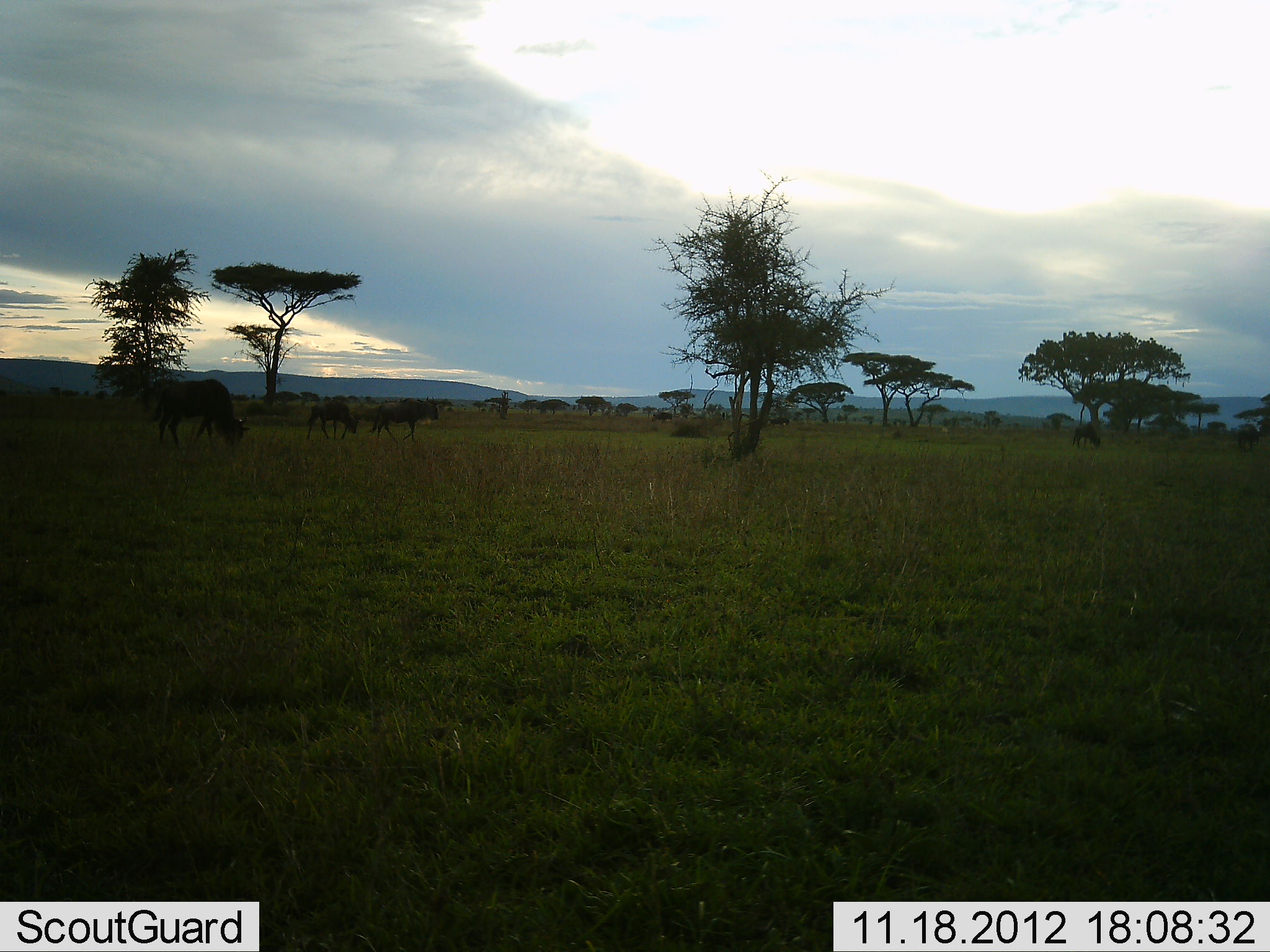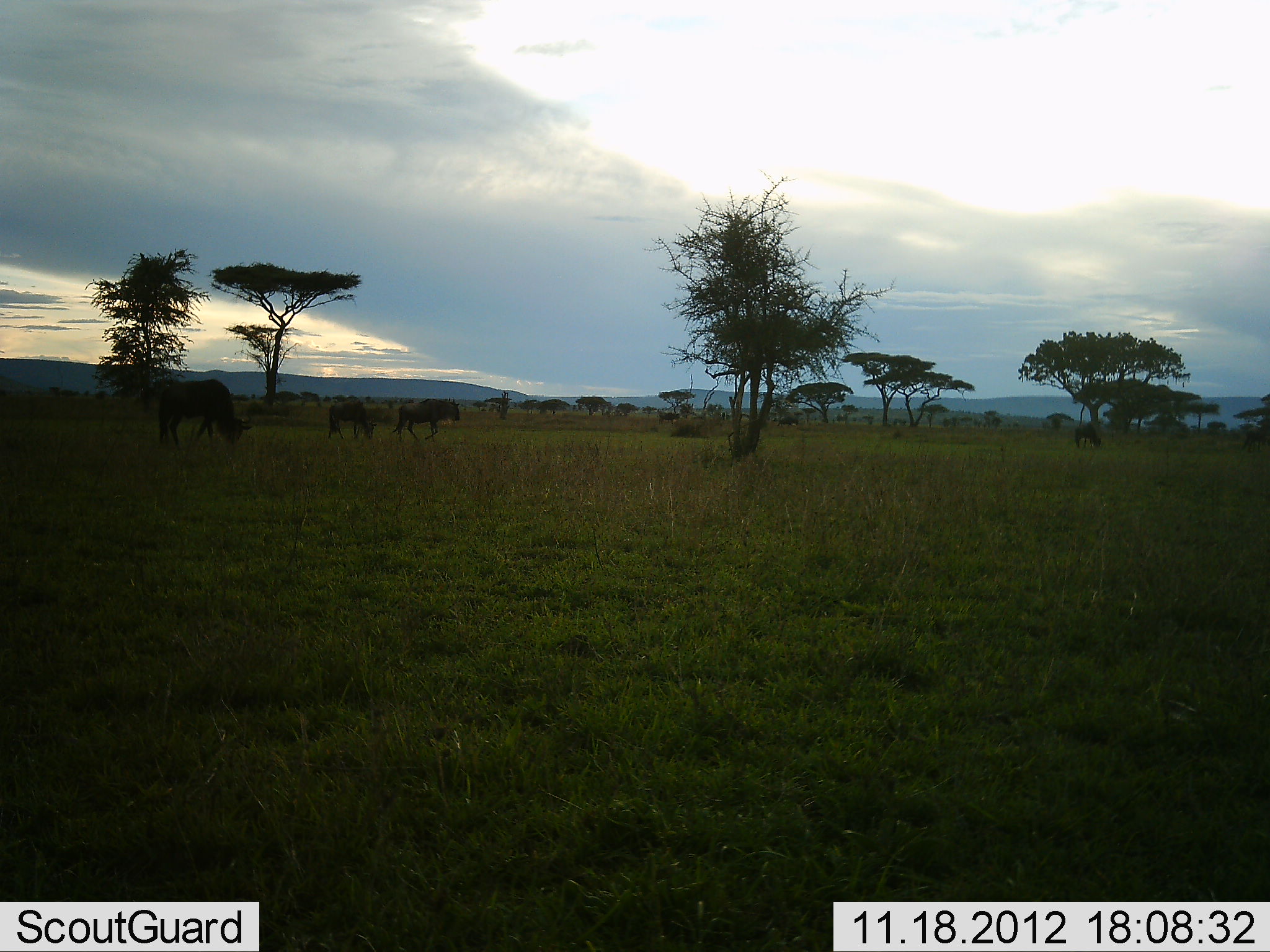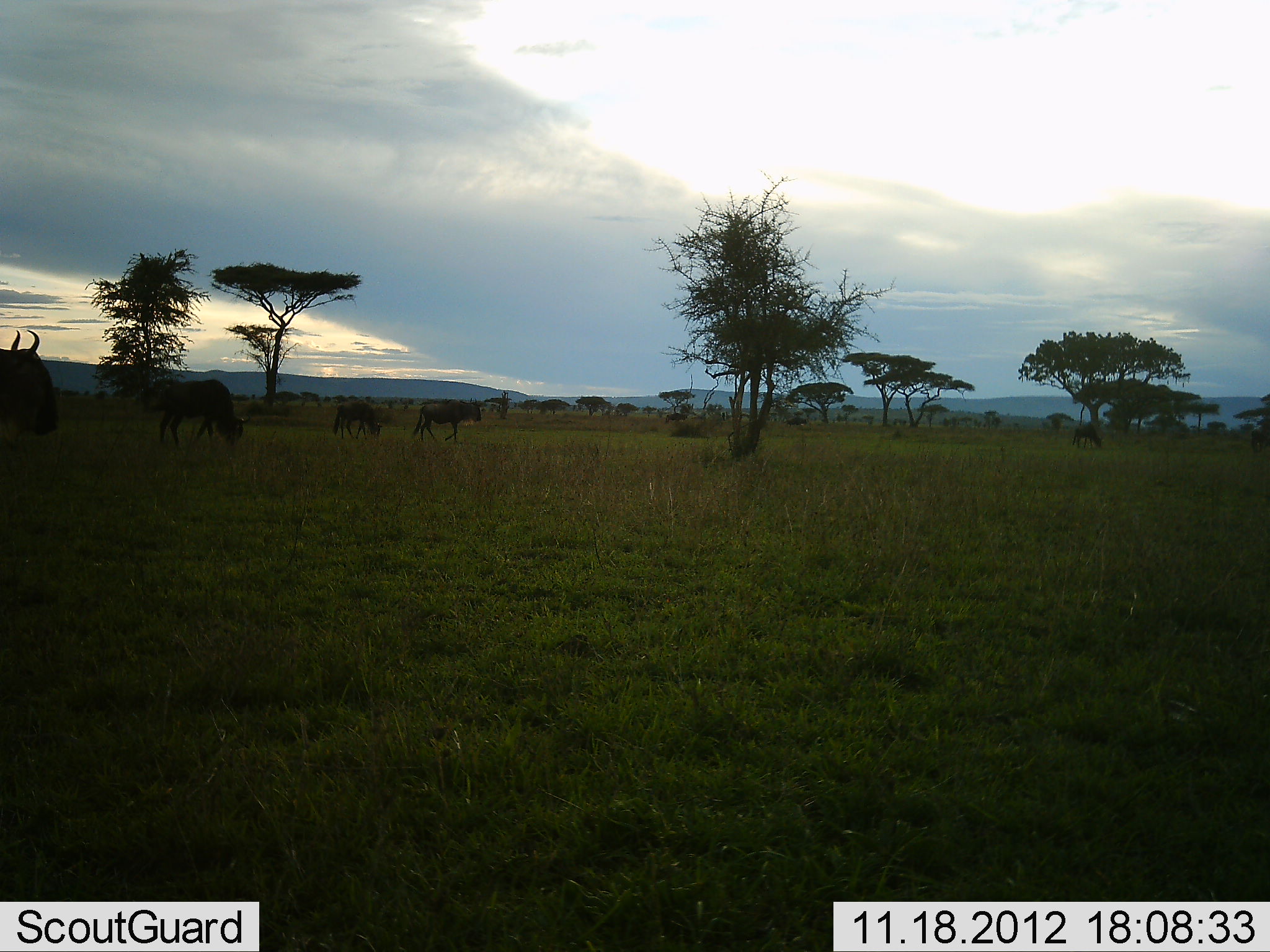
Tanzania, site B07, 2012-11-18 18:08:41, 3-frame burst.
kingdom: Animalia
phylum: Chordata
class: Mammalia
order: Artiodactyla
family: Bovidae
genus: Connochaetes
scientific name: Connochaetes taurinus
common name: blue wildebeest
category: wildebeest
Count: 7.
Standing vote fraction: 20%.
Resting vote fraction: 0%.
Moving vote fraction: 80%.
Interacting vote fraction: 0%.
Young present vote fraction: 0%.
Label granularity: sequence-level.